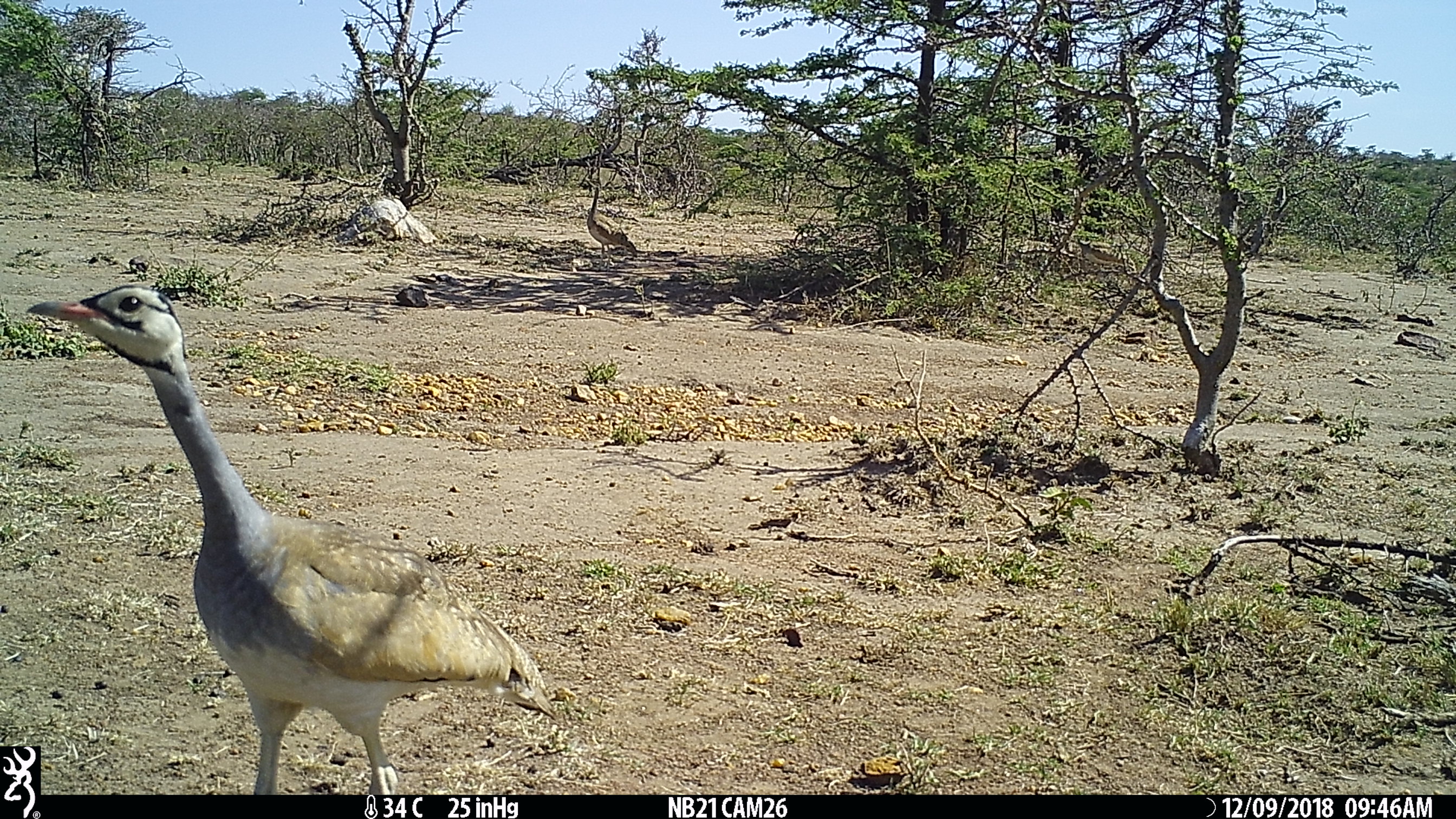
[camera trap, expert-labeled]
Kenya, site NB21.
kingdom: Animalia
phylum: Chordata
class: Aves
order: Otidiformes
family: Otididae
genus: Eupodotis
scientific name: Eupodotis senegalensis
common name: white-bellied bustard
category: bustard white bellied